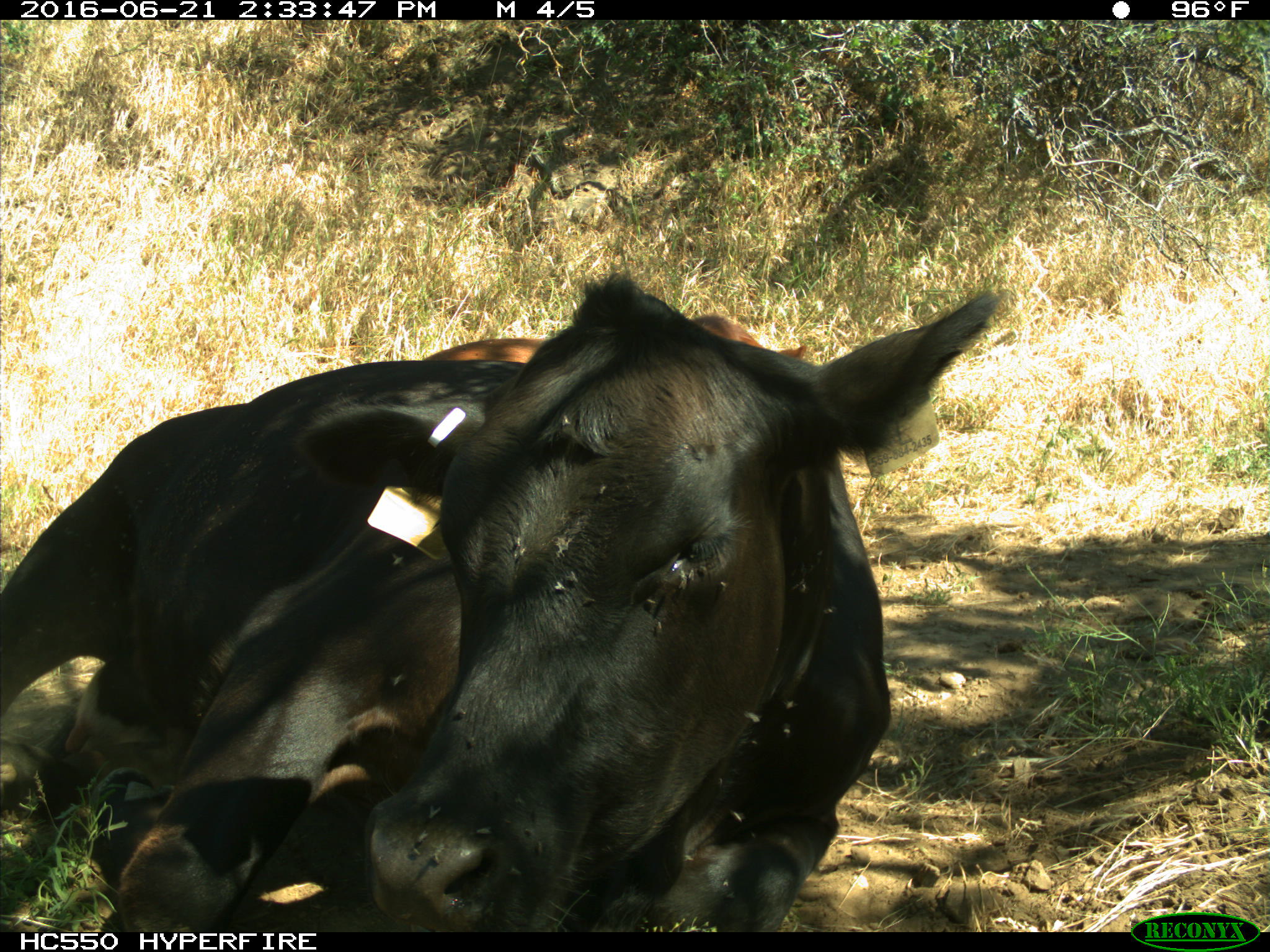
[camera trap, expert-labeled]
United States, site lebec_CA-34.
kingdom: Animalia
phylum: Chordata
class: Mammalia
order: Artiodactyla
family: Bovidae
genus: Bos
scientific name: Bos taurus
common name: domestic cow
Bos taurus (domestic cow).